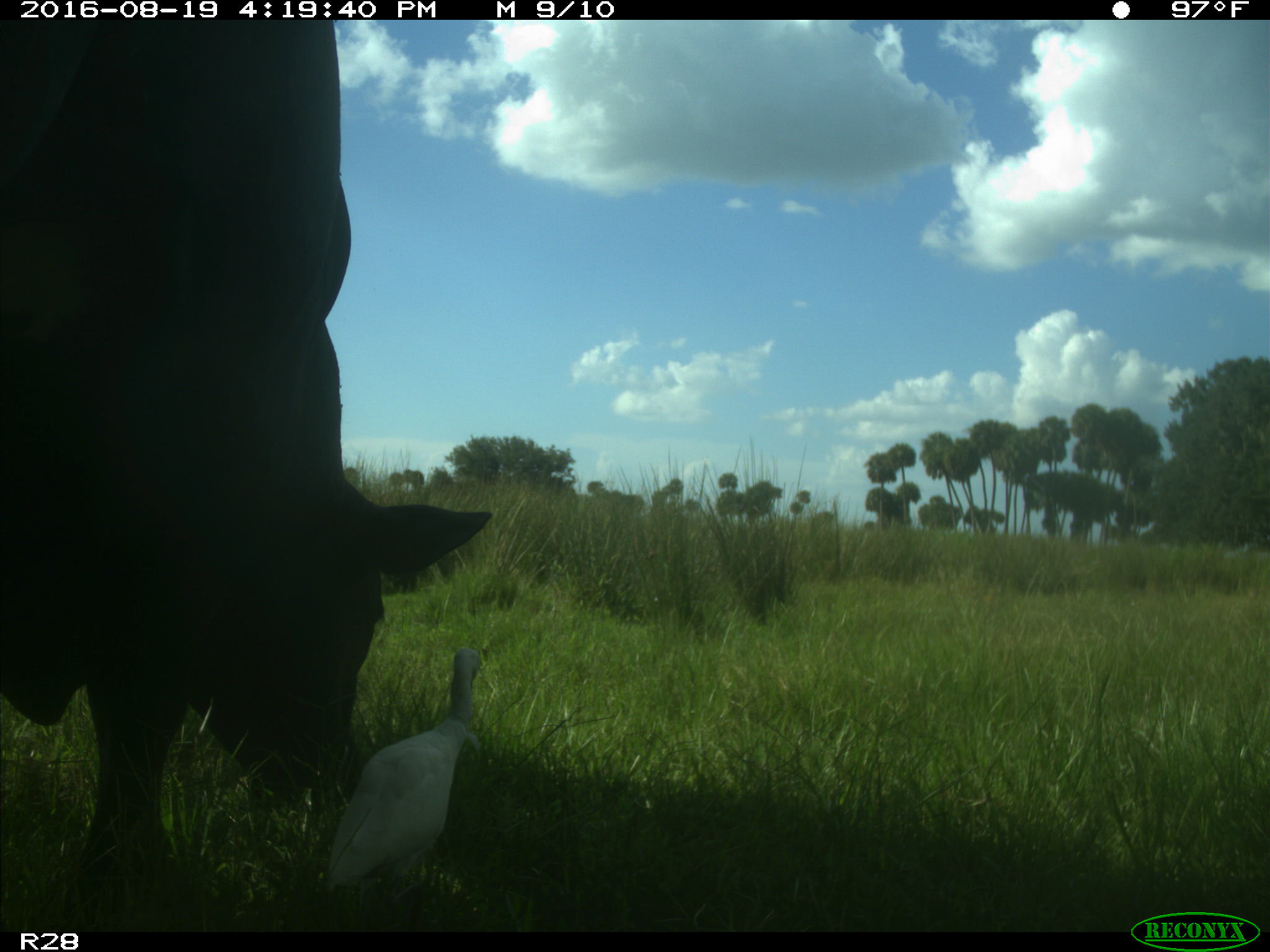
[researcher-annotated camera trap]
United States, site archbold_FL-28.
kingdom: Animalia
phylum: Chordata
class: Mammalia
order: Artiodactyla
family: Bovidae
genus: Bos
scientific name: Bos taurus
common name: domestic cow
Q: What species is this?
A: Bos taurus (domestic cow).